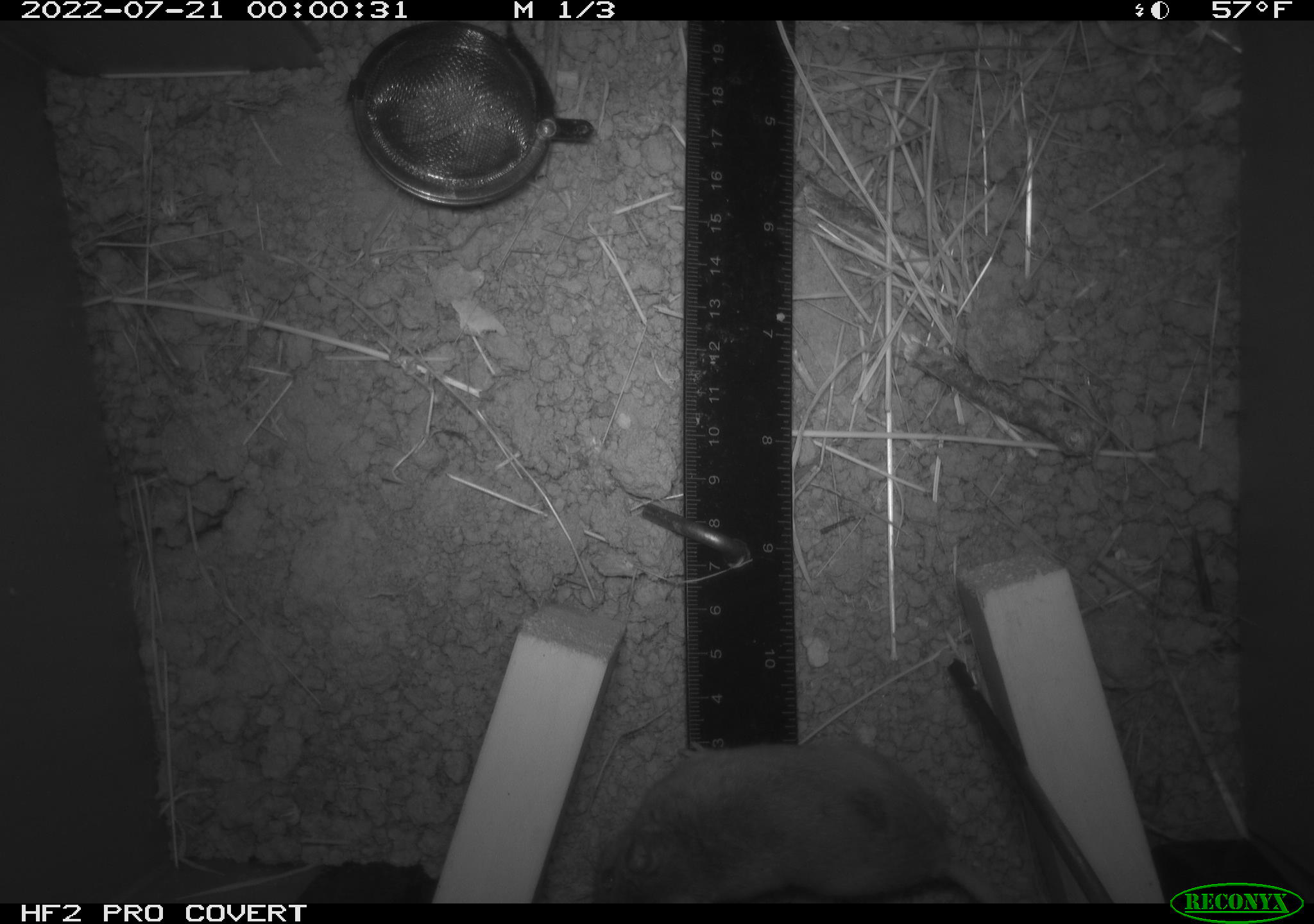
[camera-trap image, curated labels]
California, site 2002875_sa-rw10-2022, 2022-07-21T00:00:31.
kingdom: Animalia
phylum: Chordata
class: Mammalia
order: Rodentia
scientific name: Rodentia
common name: mouse species